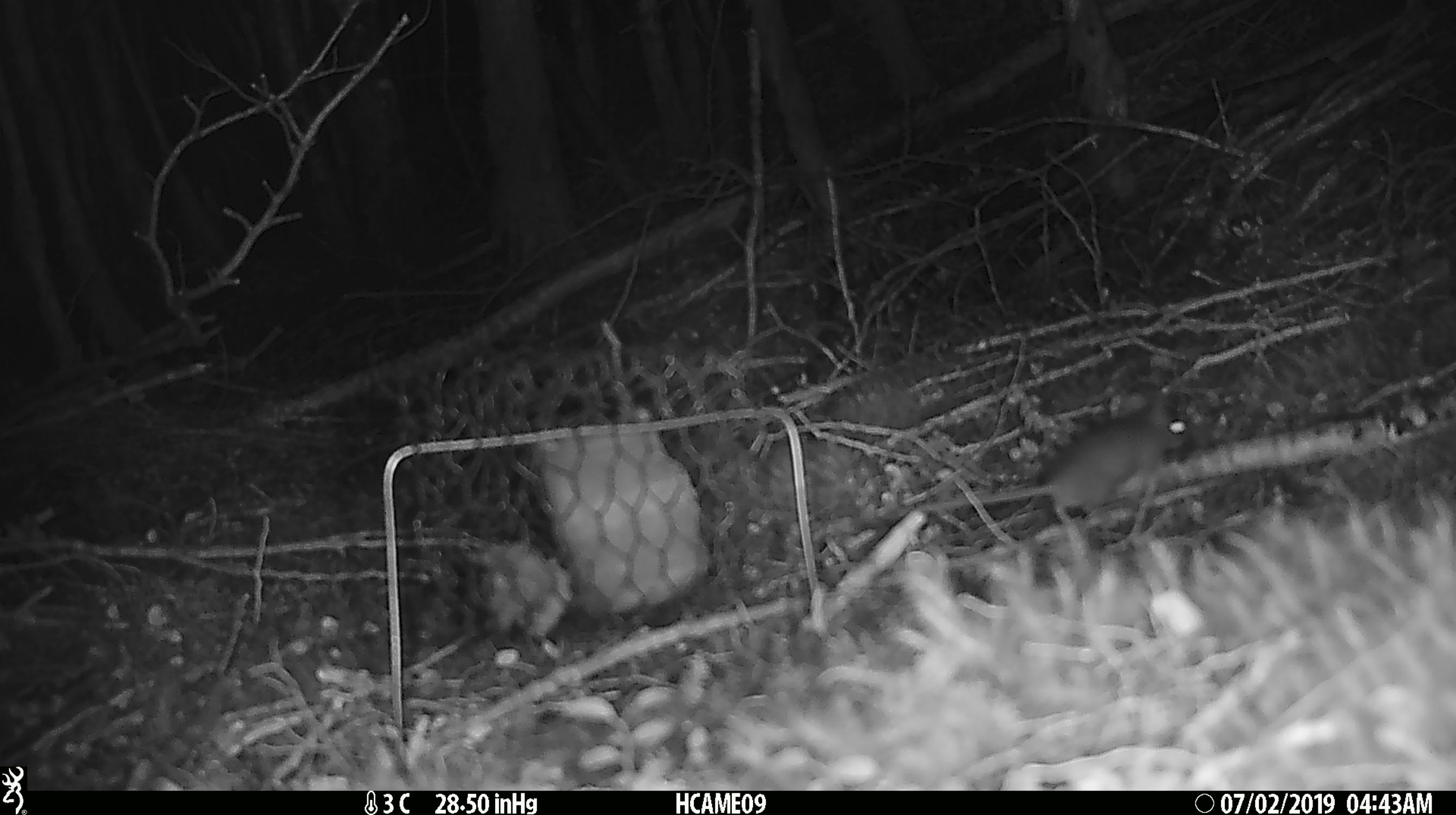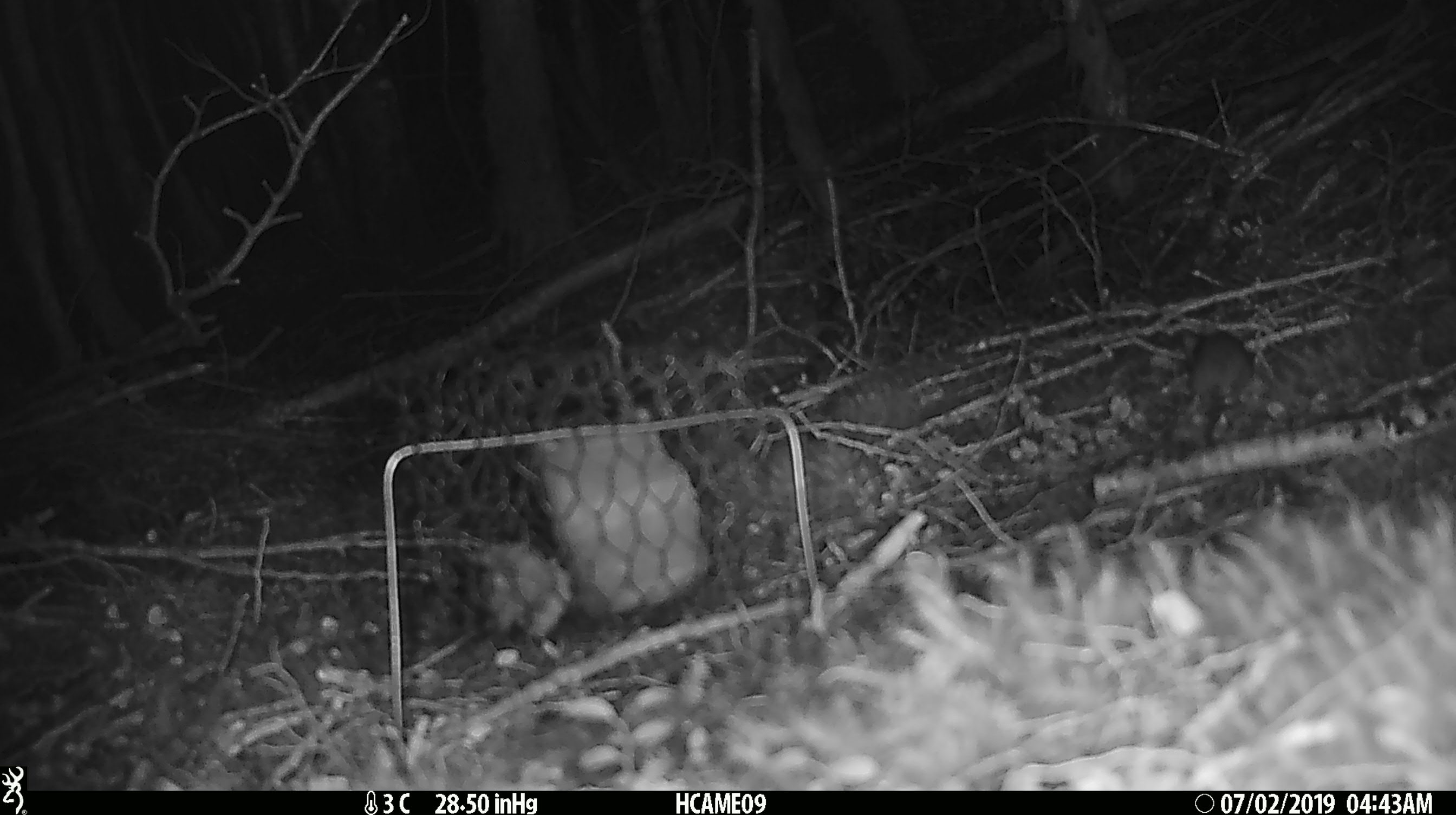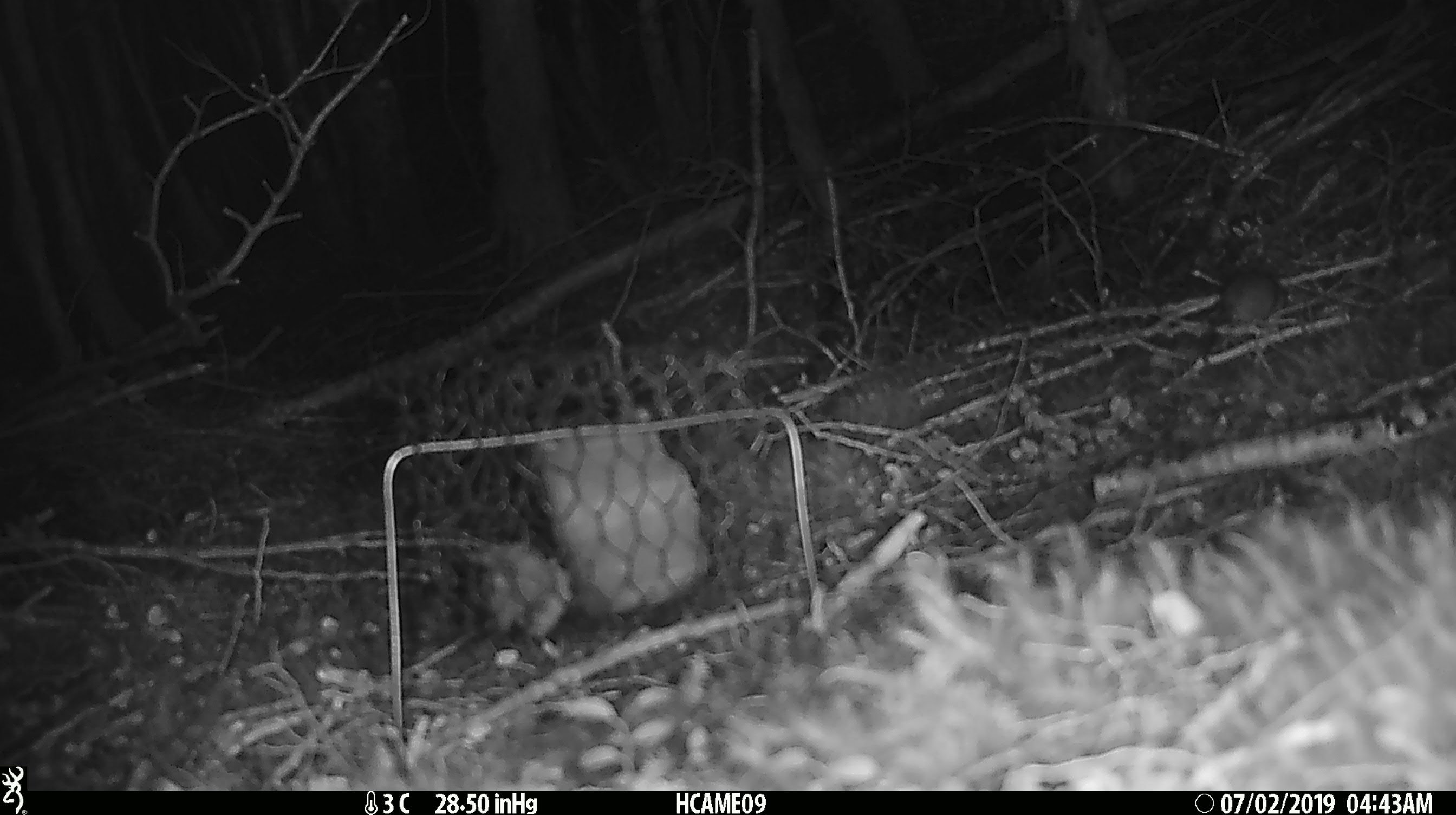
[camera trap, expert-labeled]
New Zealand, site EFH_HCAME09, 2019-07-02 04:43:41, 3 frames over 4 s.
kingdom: Animalia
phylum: Chordata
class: Mammalia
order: Rodentia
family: Muridae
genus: Mus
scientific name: Mus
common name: mouse